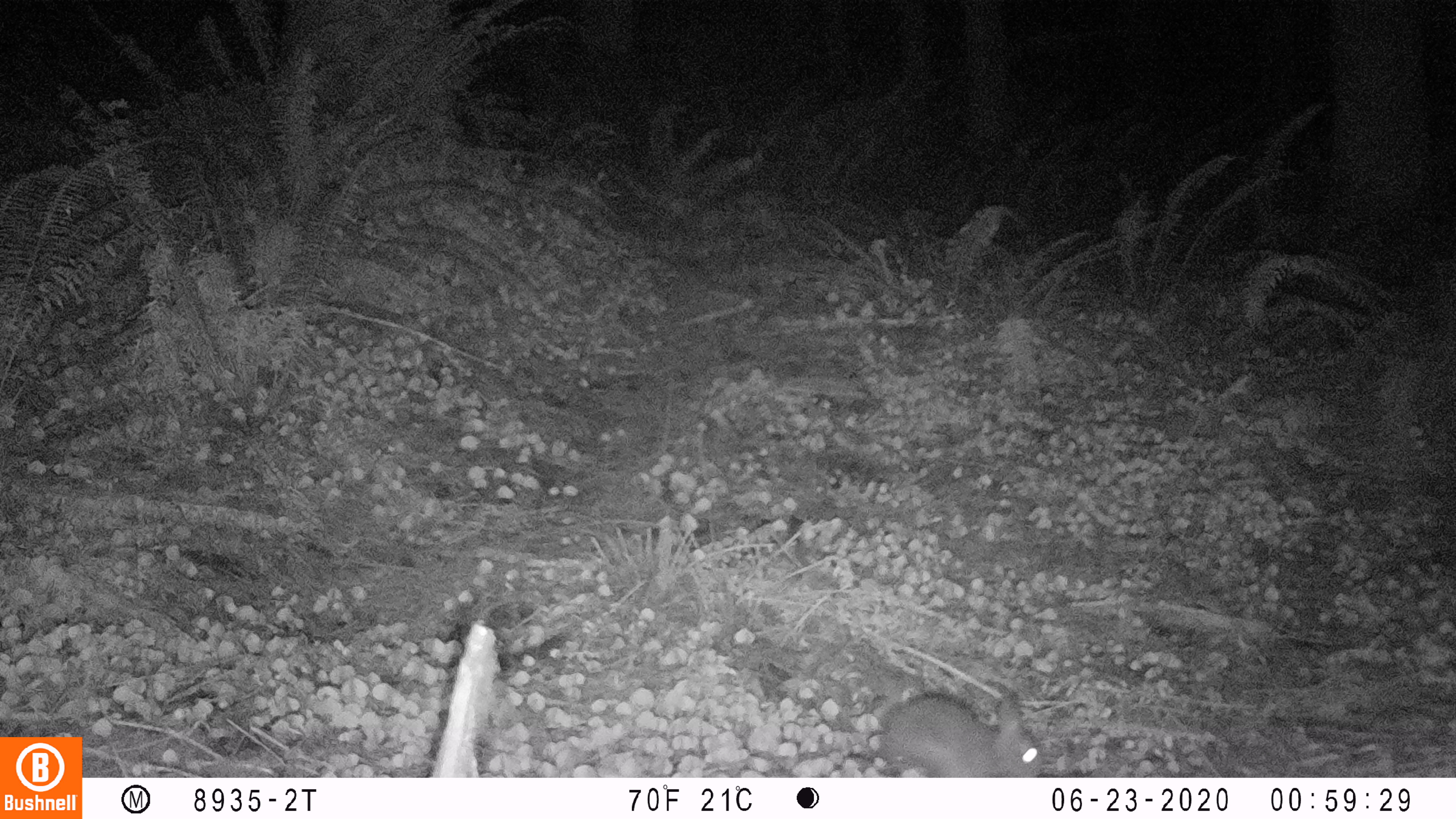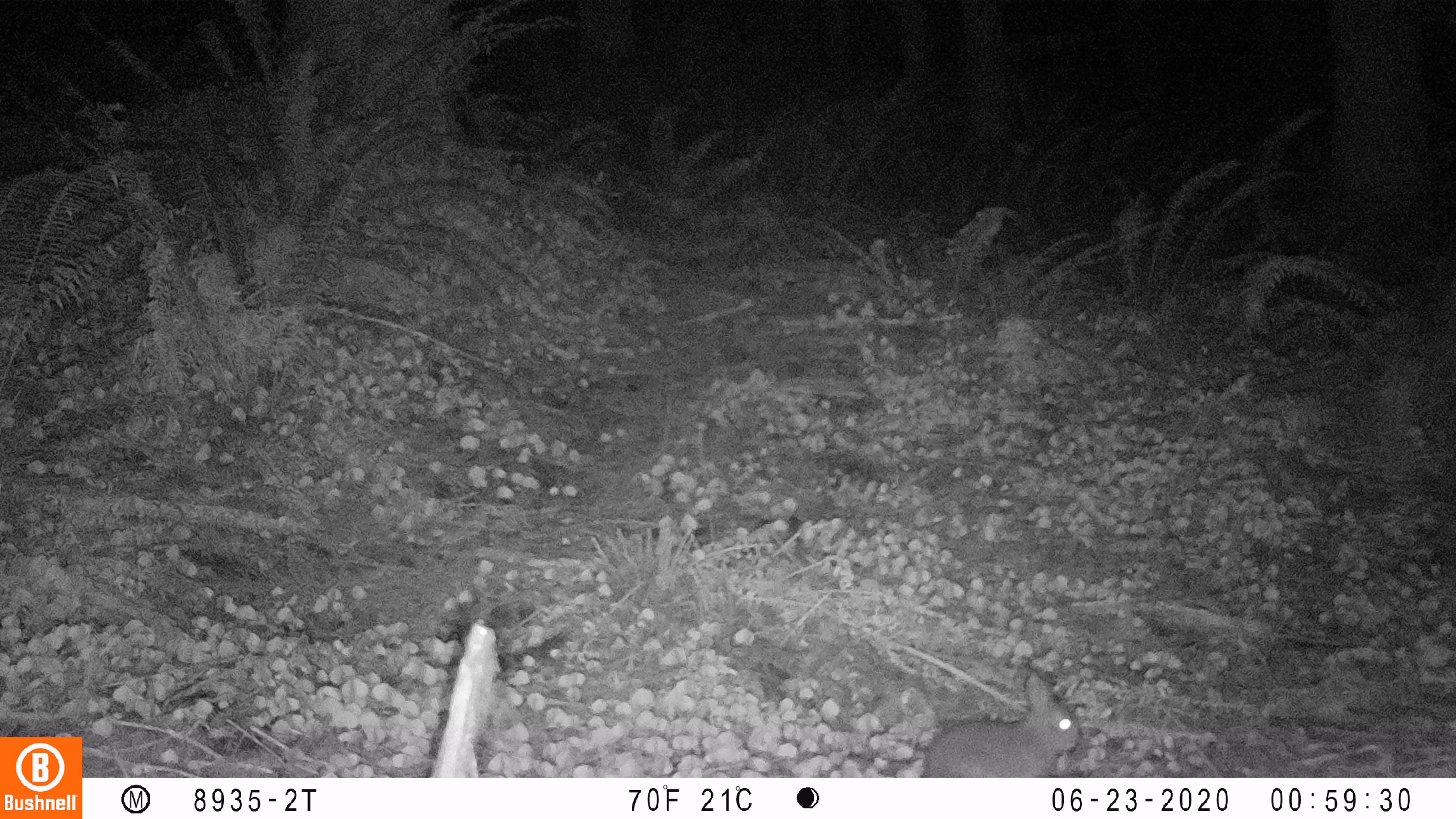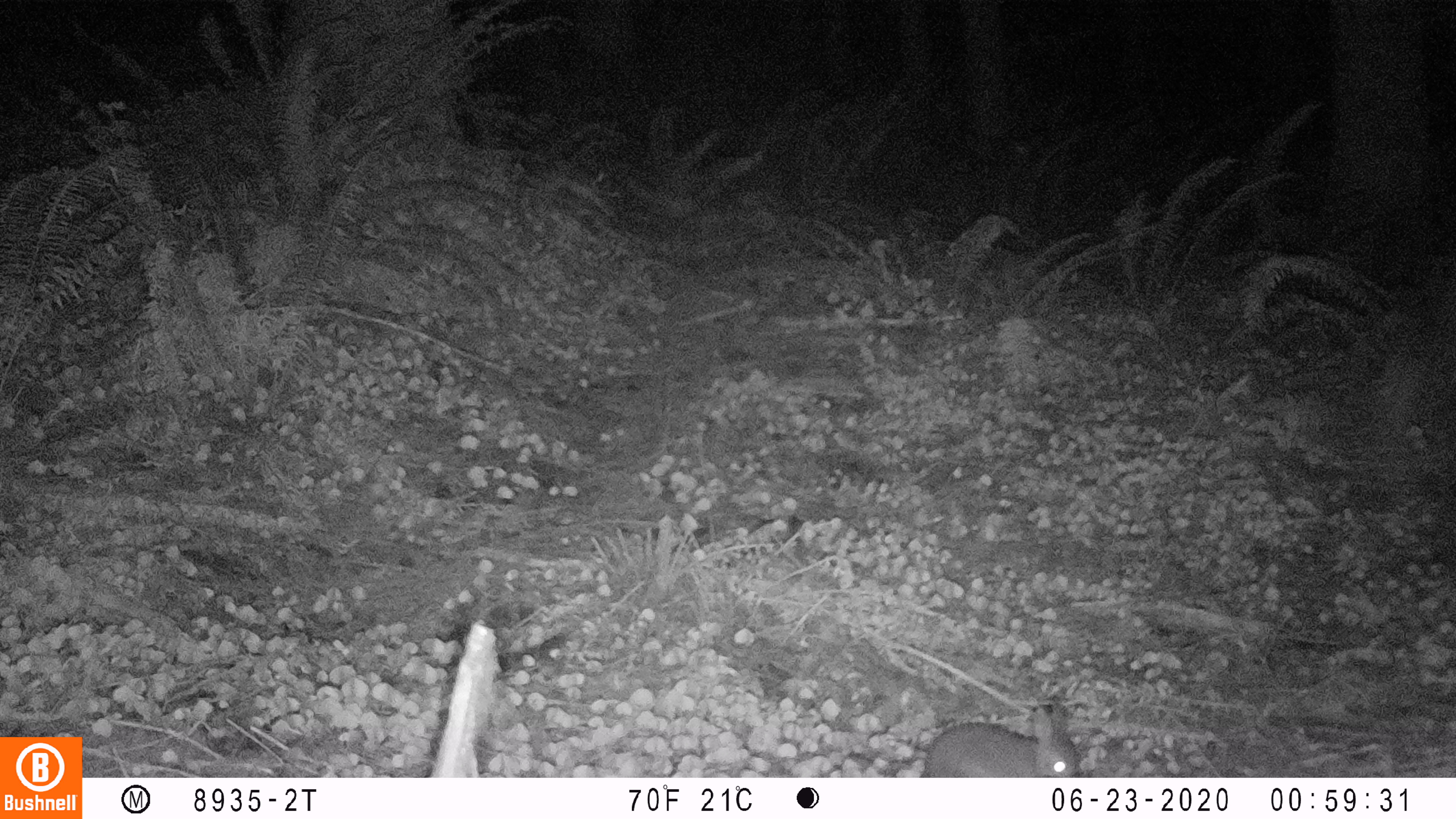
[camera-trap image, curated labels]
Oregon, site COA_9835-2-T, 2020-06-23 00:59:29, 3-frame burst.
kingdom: Animalia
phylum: Chordata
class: Mammalia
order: Lagomorpha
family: Leporidae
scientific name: Leporidae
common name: hares and rabbits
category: leporidae family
Leporidae family (hares and rabbits) (Leporidae).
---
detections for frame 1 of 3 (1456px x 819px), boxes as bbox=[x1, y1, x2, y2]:
leporidae family: bbox=[883, 690, 1046, 774]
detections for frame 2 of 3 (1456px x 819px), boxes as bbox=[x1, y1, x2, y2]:
leporidae family: bbox=[918, 673, 1083, 774]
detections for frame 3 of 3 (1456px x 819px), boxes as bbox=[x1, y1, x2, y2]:
leporidae family: bbox=[924, 696, 1080, 773]